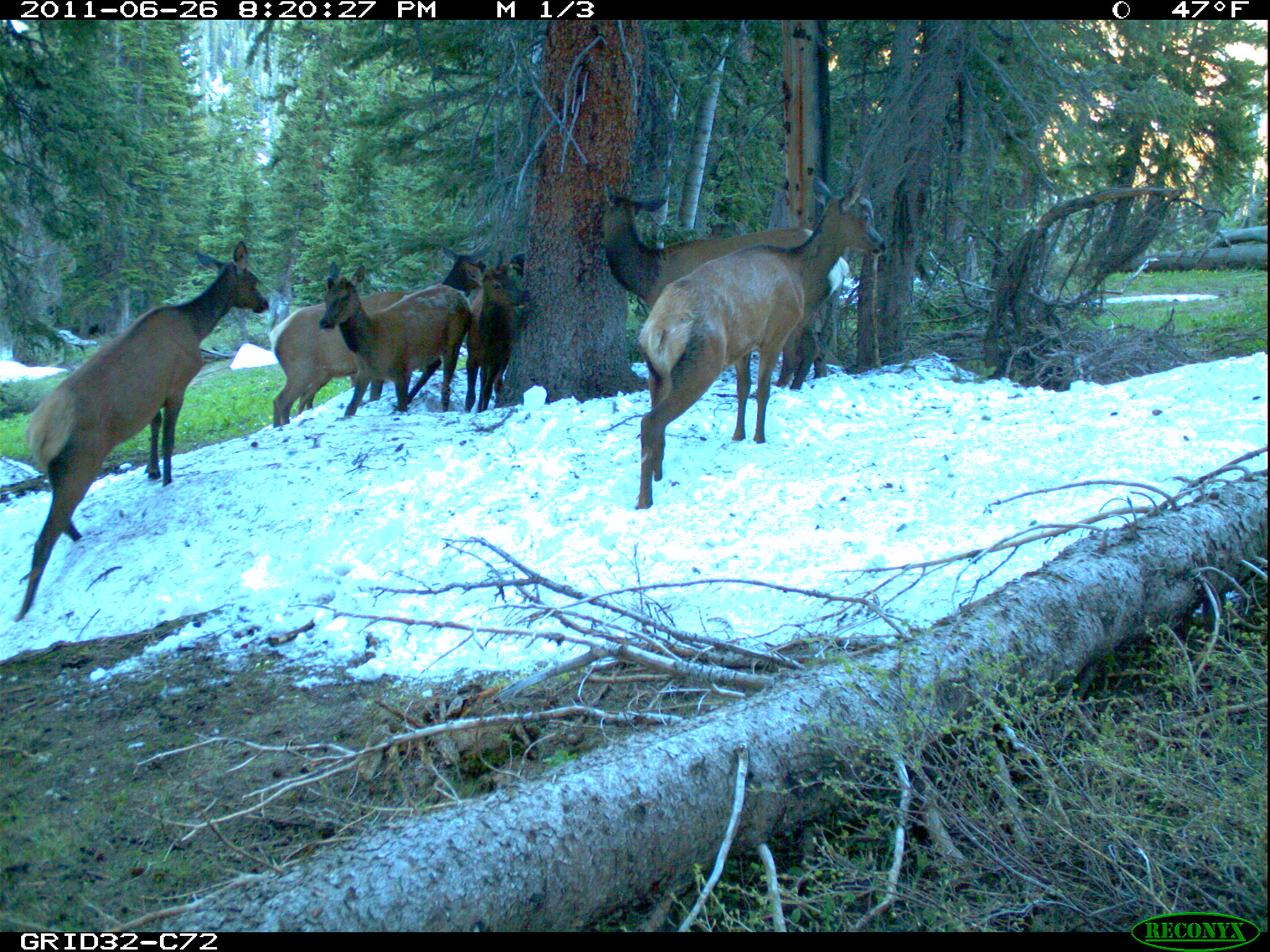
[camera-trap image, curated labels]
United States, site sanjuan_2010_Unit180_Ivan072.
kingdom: Animalia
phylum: Chordata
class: Mammalia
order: Artiodactyla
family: Cervidae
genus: Cervus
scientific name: Cervus elaphus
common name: red deer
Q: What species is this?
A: Cervus elaphus (red deer).